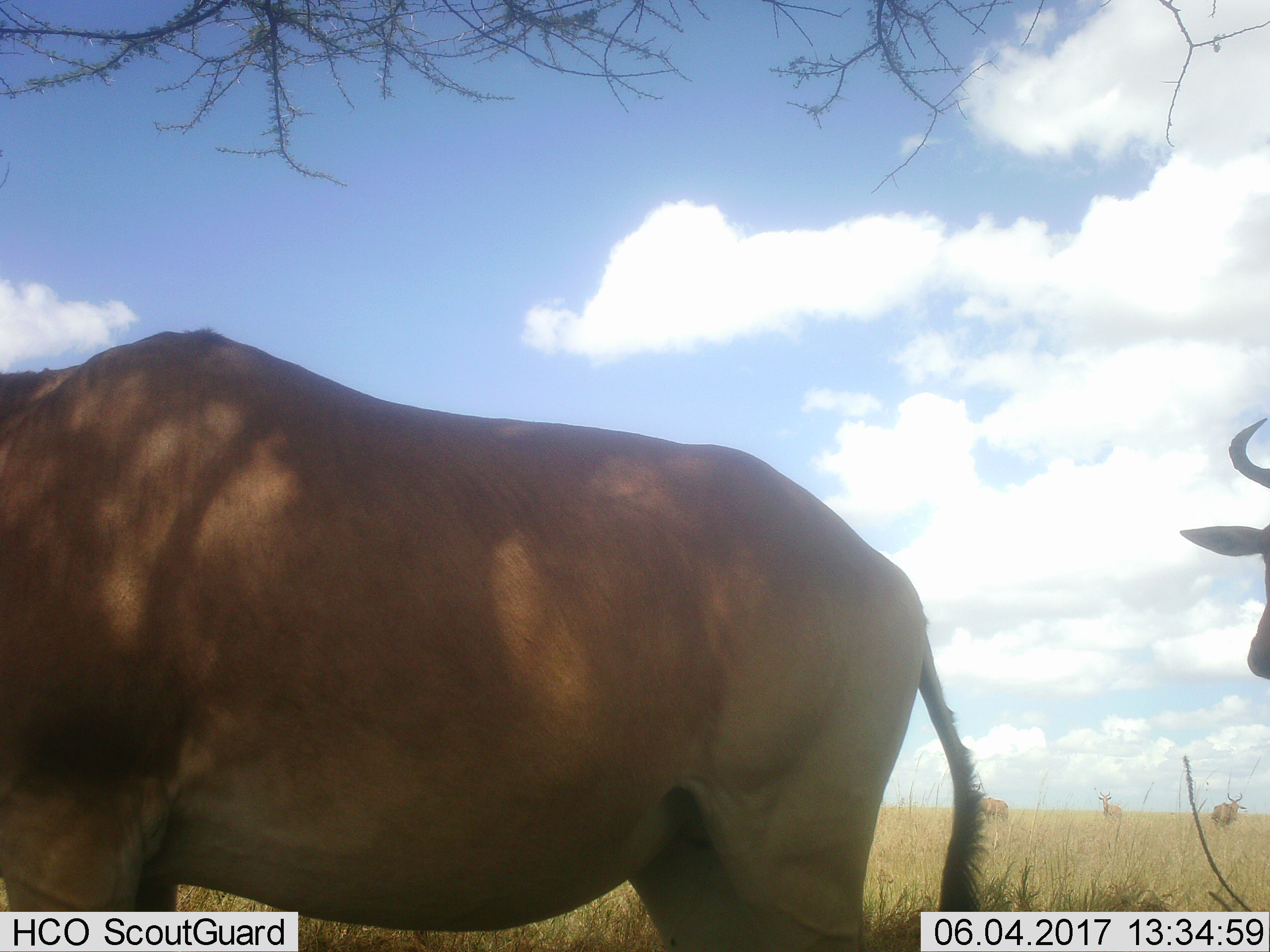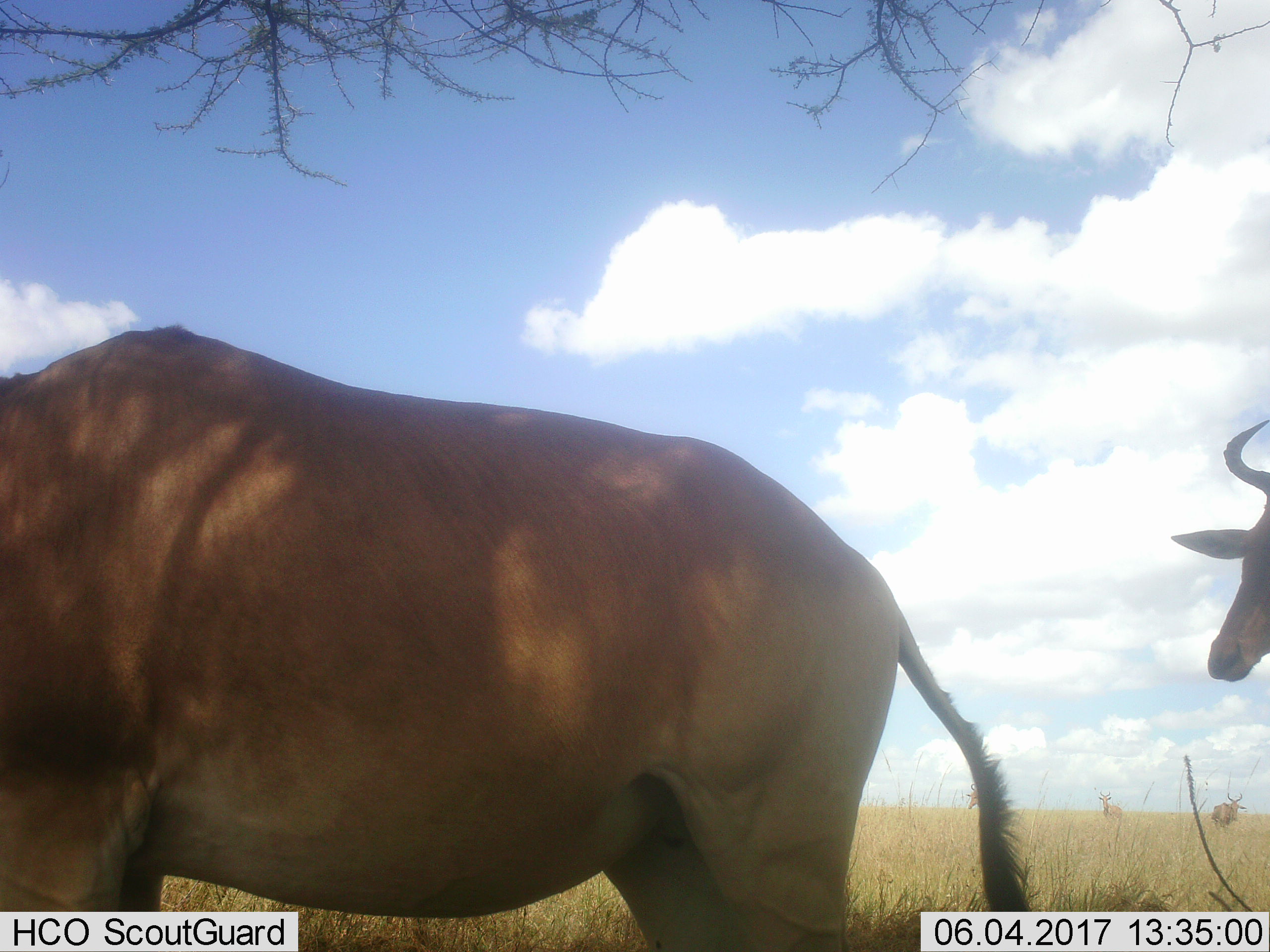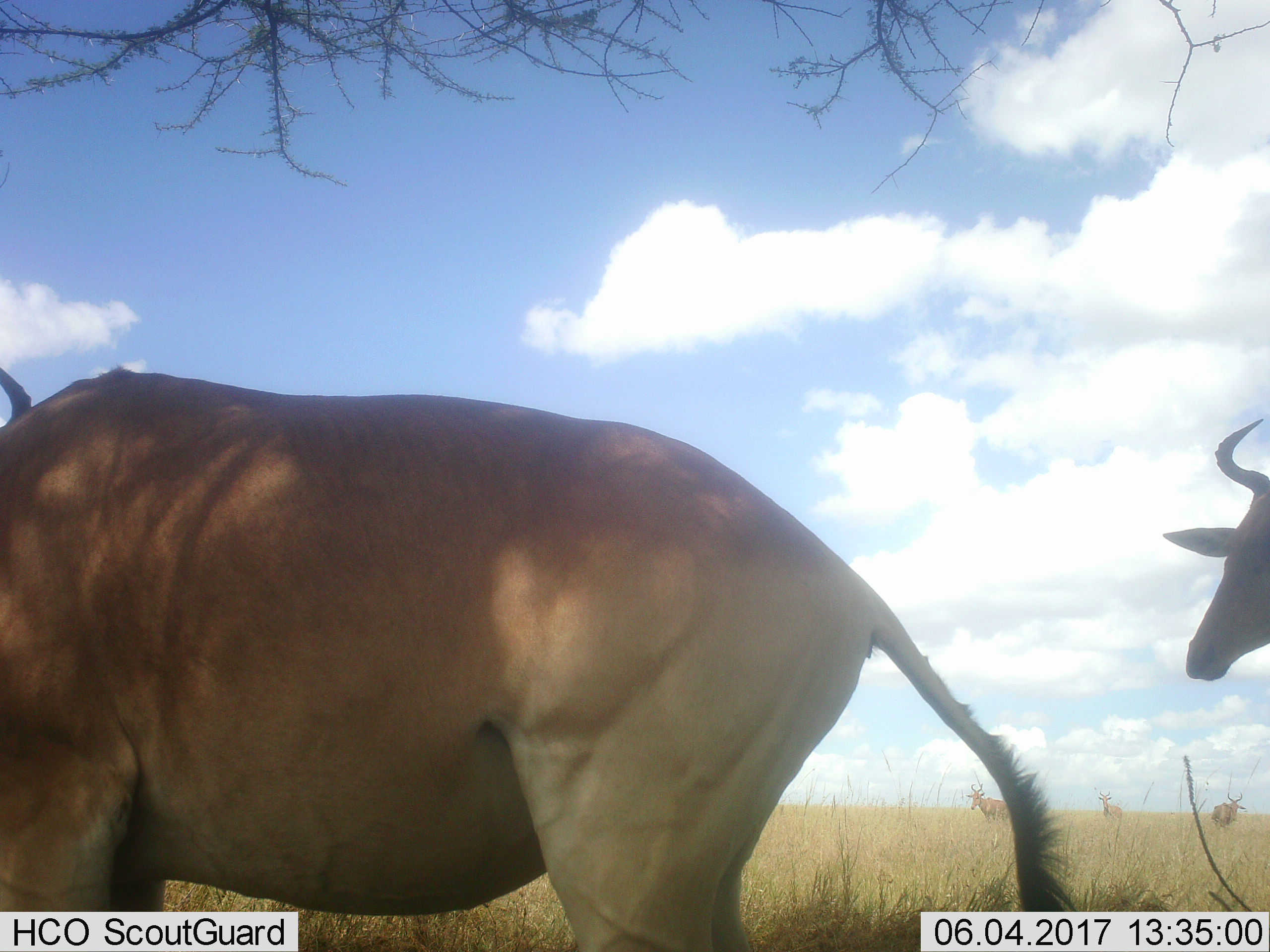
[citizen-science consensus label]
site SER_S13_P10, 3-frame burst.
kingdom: Animalia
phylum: Chordata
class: Mammalia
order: Artiodactyla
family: Bovidae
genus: Alcelaphus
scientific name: Alcelaphus buselaphus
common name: hartebeest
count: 5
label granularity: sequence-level